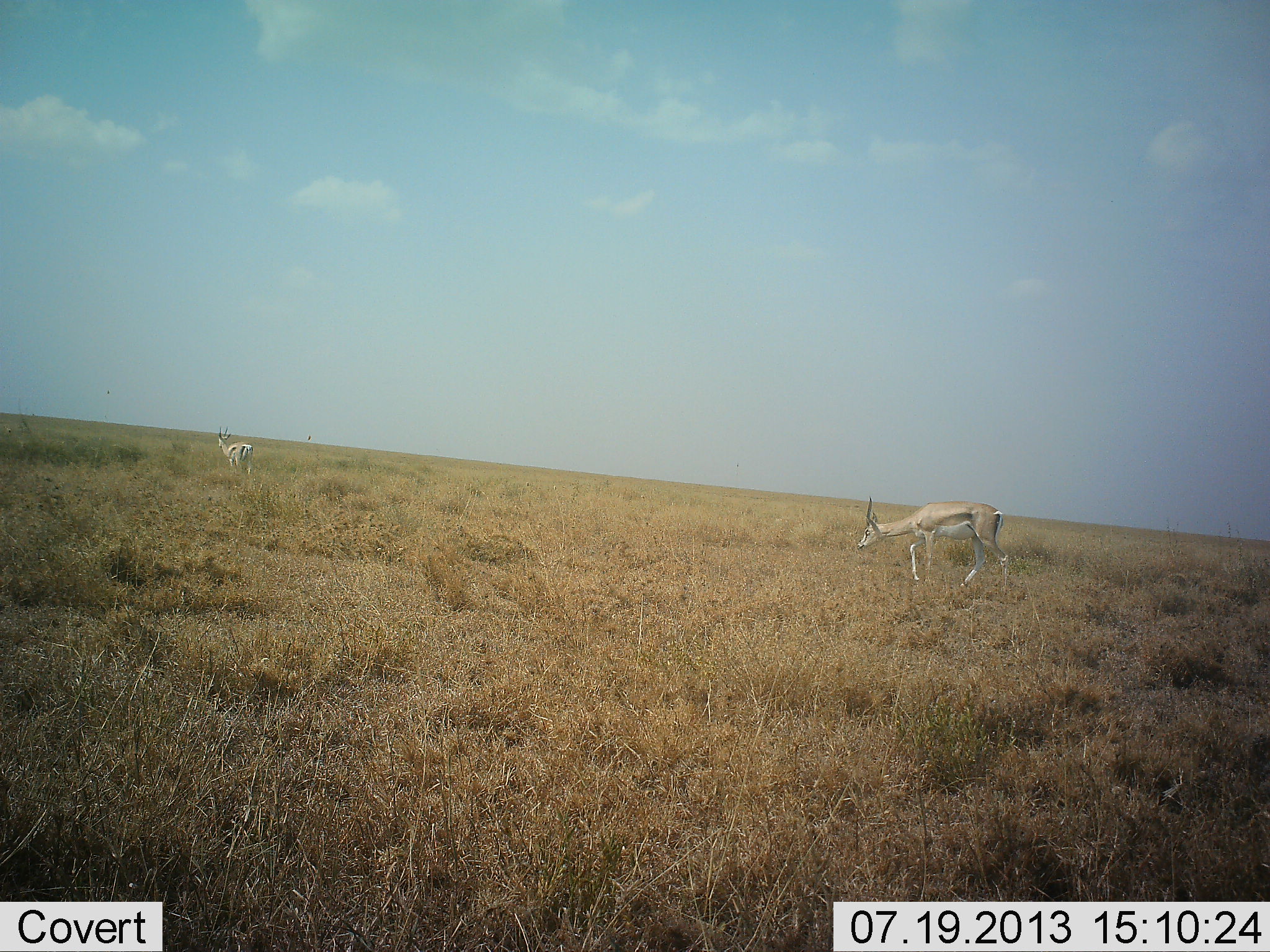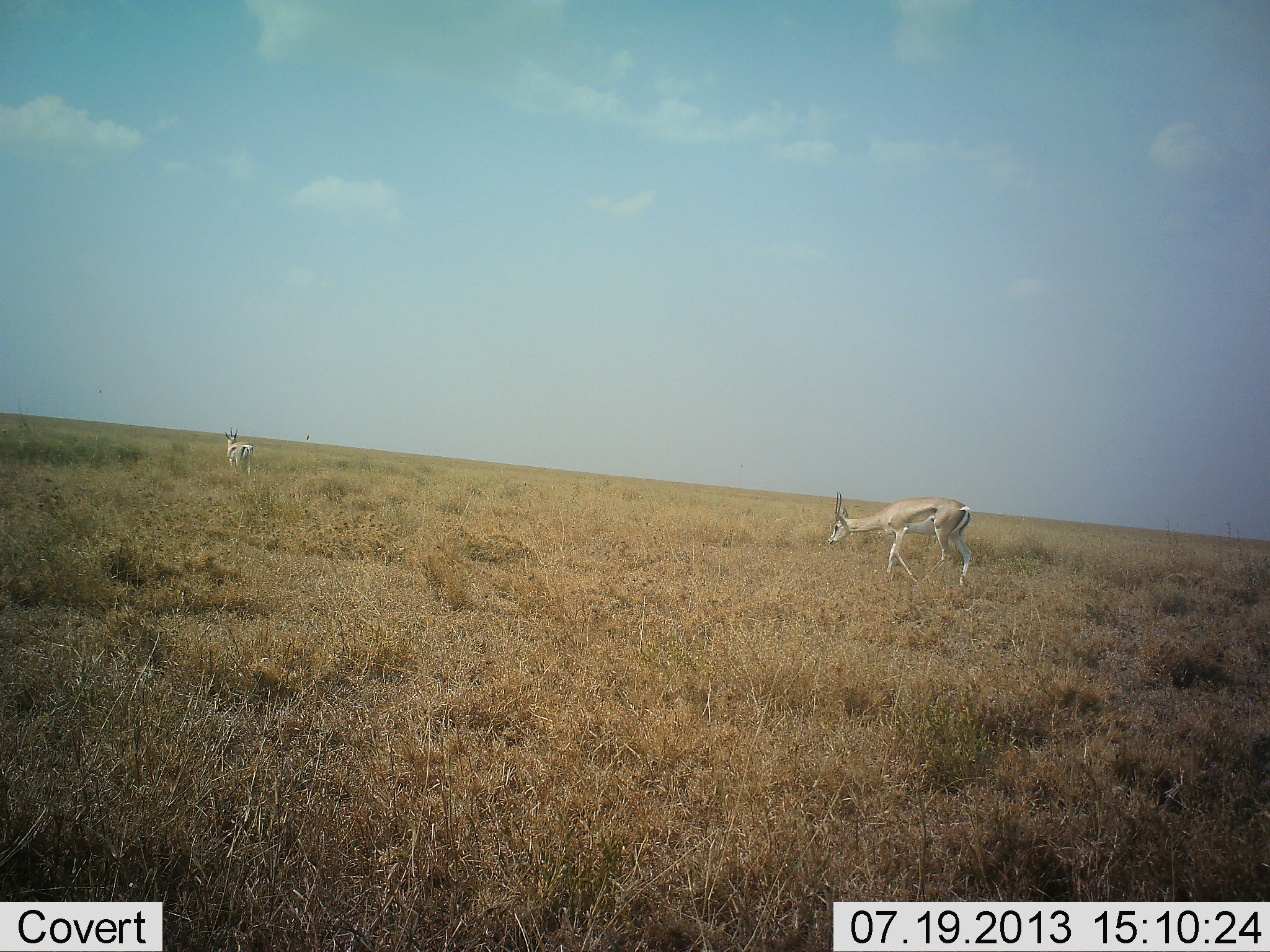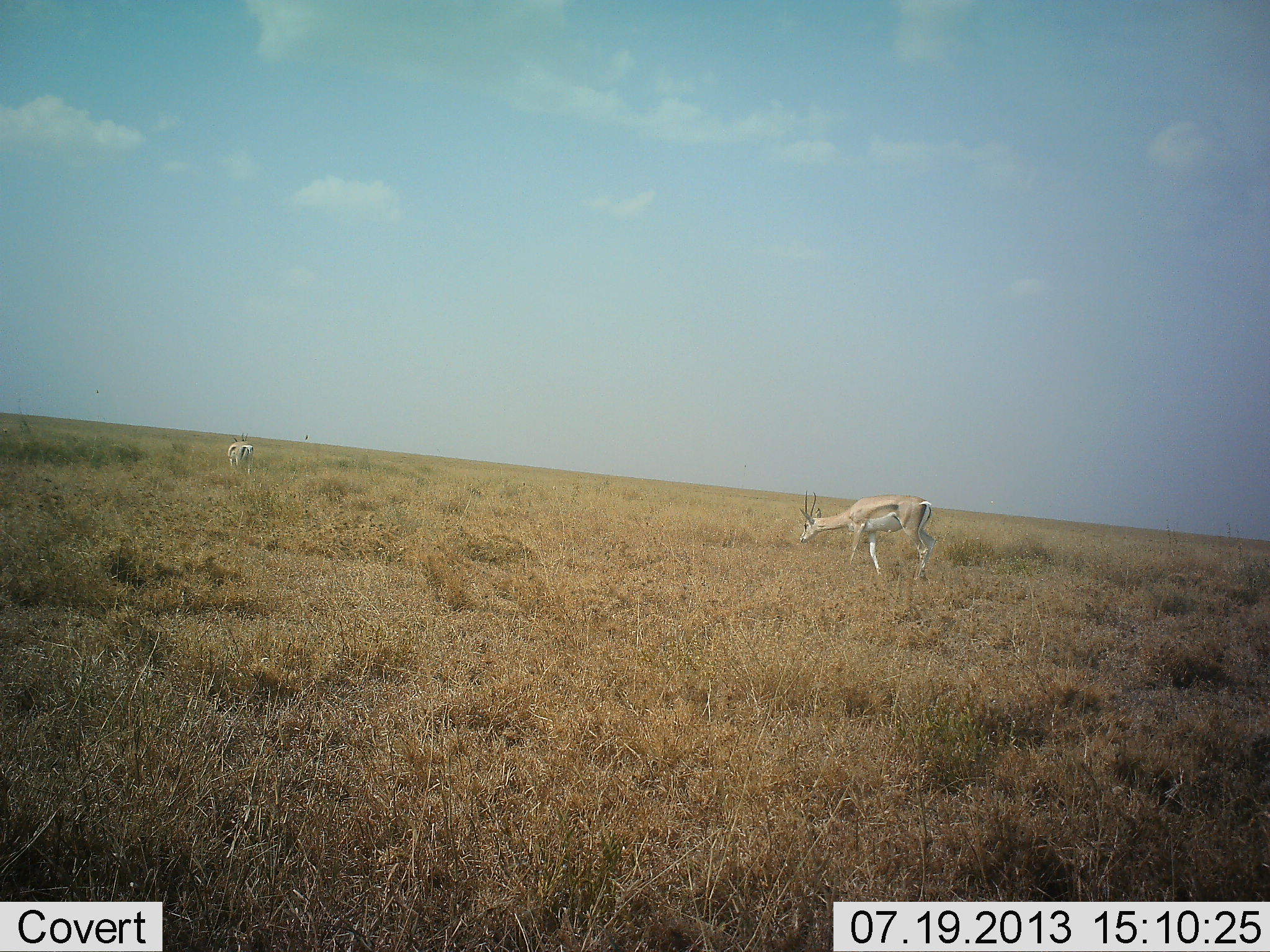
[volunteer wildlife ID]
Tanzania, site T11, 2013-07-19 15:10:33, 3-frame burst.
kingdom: Animalia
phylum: Chordata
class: Mammalia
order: Artiodactyla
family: Bovidae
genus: Nanger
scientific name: Nanger granti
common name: grant's gazelle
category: gazellegrants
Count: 2.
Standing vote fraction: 48%.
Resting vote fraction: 0%.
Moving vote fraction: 67%.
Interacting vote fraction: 0%.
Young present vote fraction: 0%.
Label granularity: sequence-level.